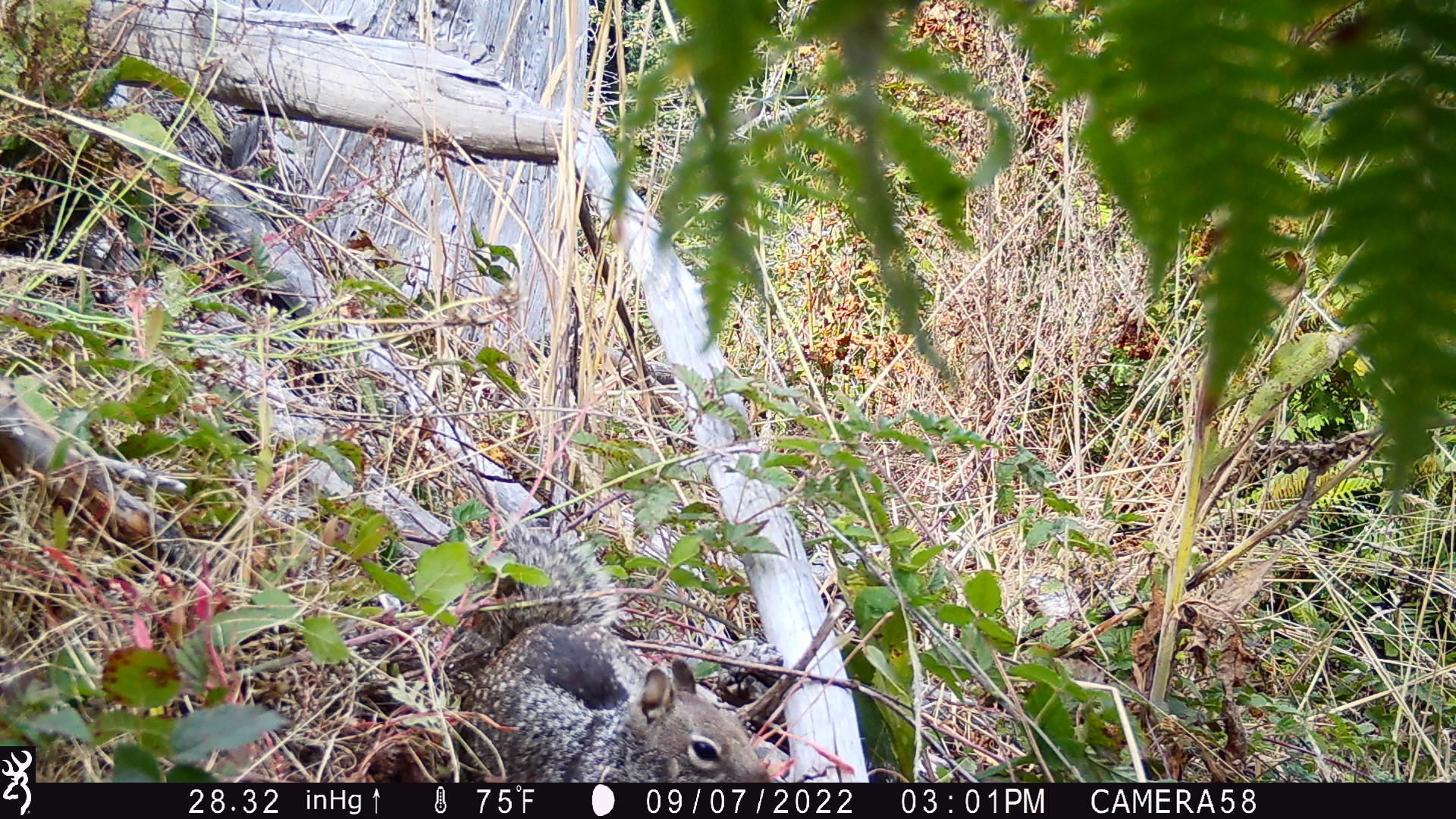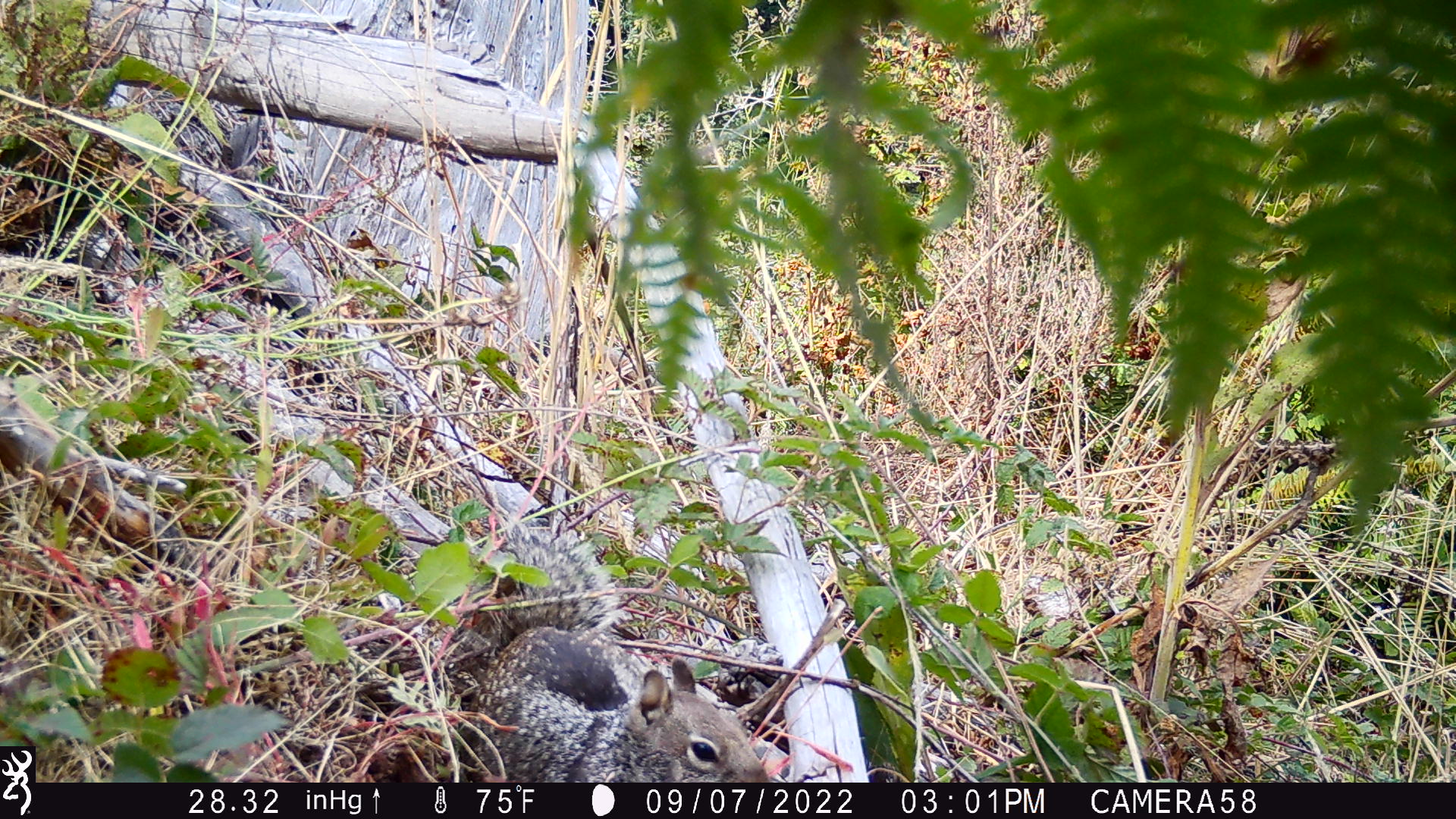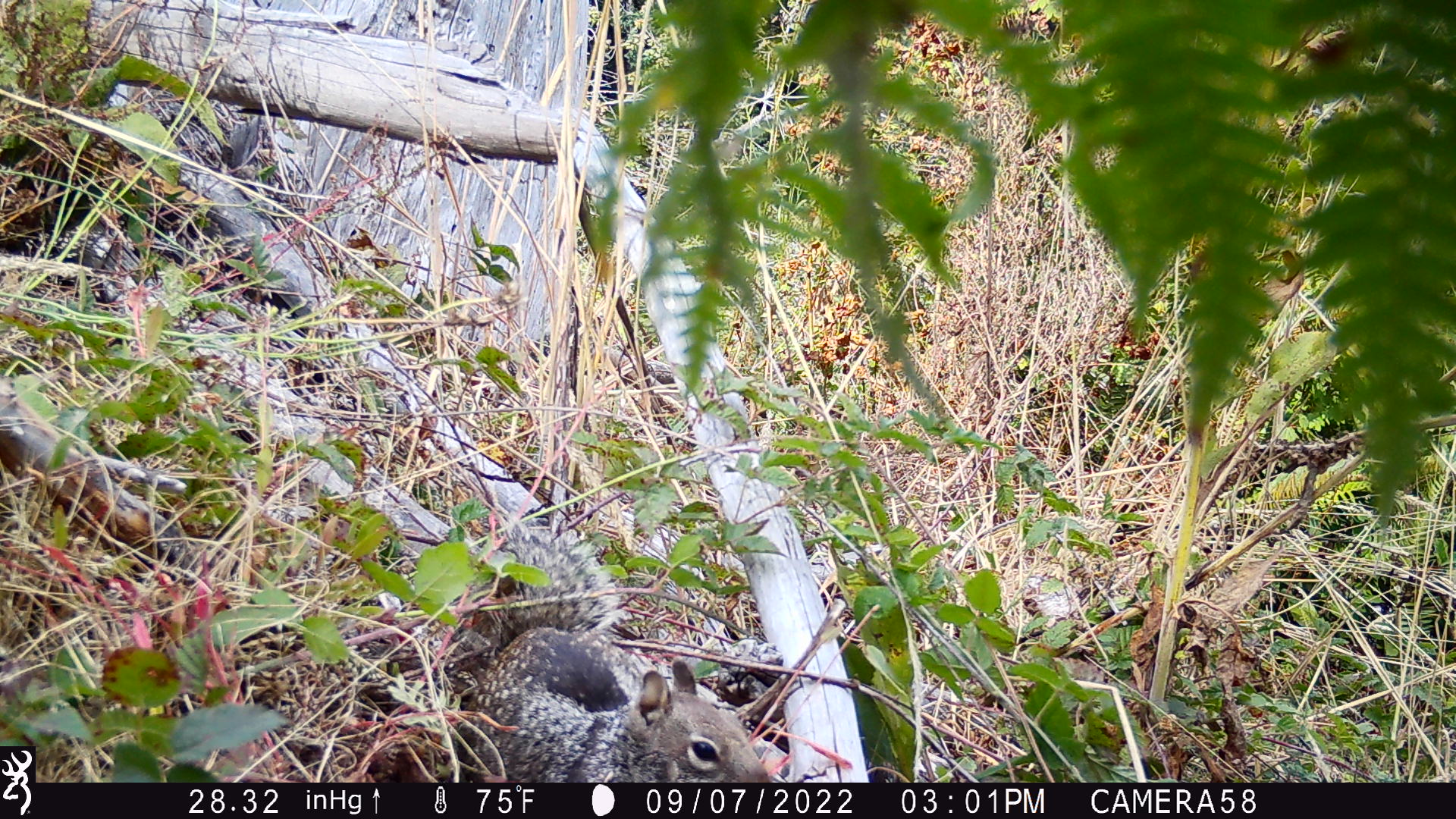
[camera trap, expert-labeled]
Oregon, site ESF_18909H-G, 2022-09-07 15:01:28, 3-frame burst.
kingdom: Animalia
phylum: Chordata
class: Mammalia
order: Rodentia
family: Sciuridae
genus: Otospermophilus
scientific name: Otospermophilus beecheyi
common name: california ground squirrel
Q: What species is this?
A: California ground squirrel (Otospermophilus beecheyi).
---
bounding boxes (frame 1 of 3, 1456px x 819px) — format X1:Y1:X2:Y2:
california ground squirrel: 431:505:785:777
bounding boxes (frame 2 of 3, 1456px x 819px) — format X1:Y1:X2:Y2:
california ground squirrel: 425:510:782:779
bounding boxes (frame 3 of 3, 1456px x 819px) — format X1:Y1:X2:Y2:
california ground squirrel: 446:507:781:779